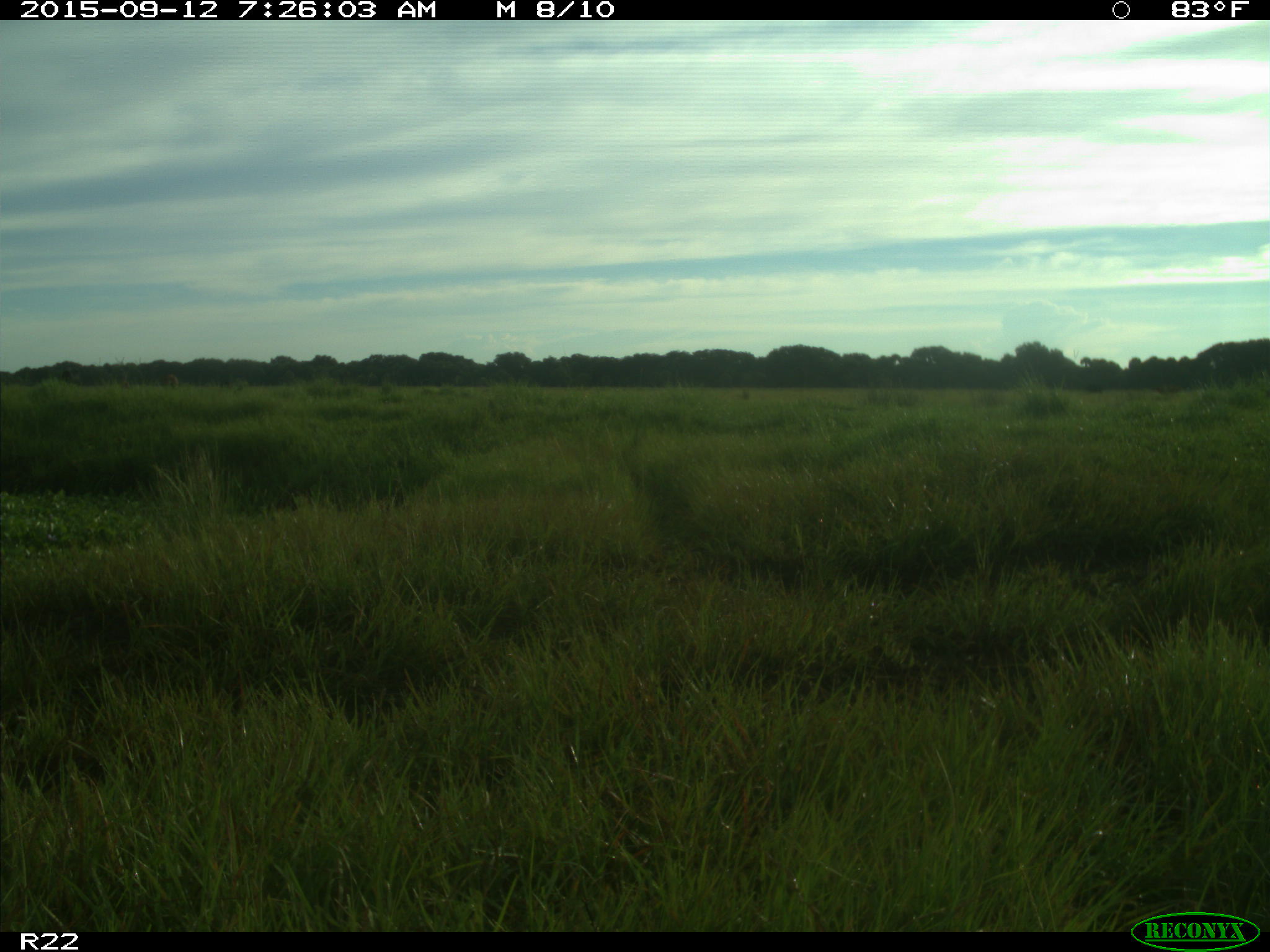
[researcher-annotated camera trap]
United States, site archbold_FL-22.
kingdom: Animalia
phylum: Chordata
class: Mammalia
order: Artiodactyla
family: Bovidae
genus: Bos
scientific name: Bos taurus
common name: domestic cow